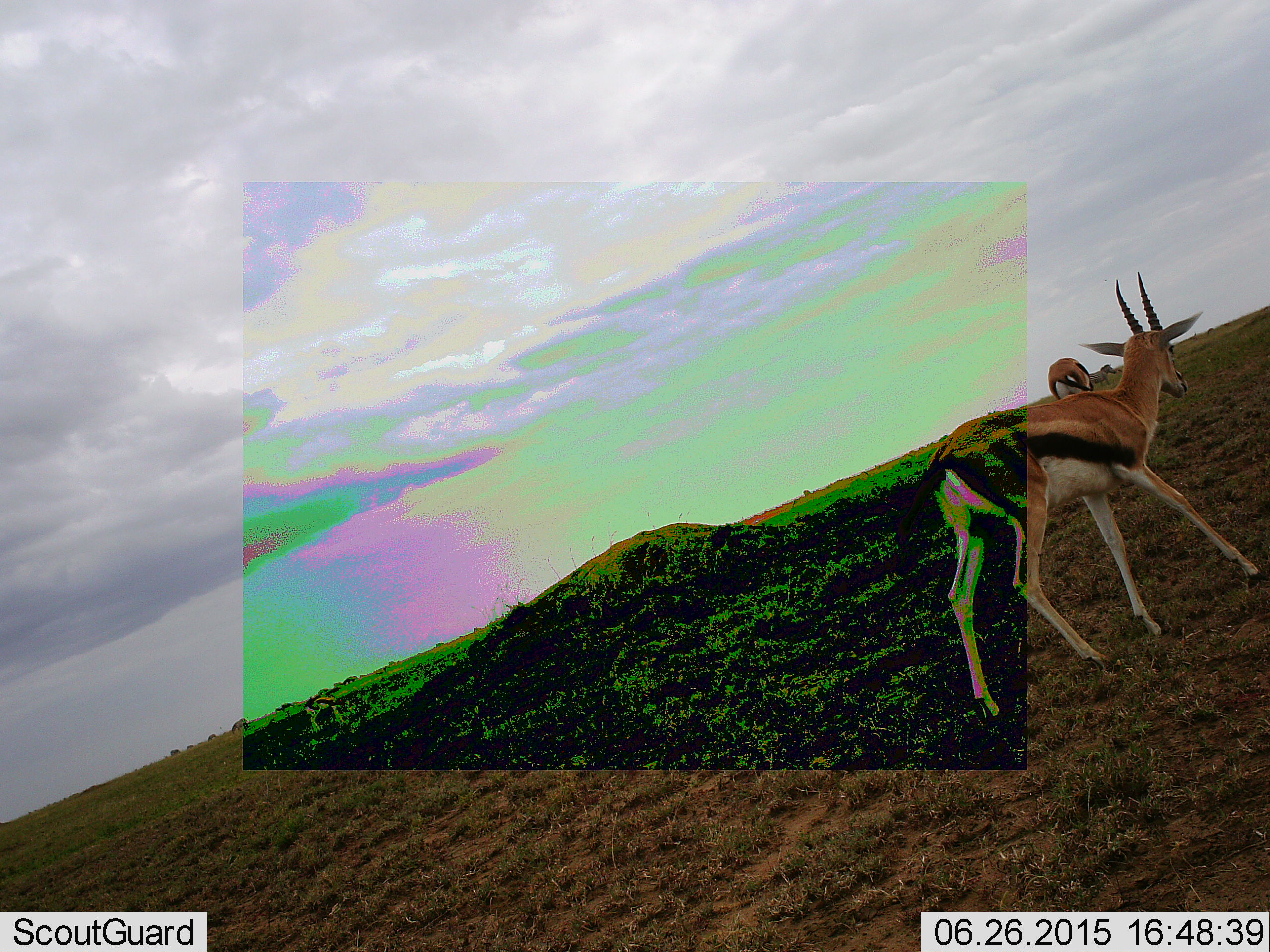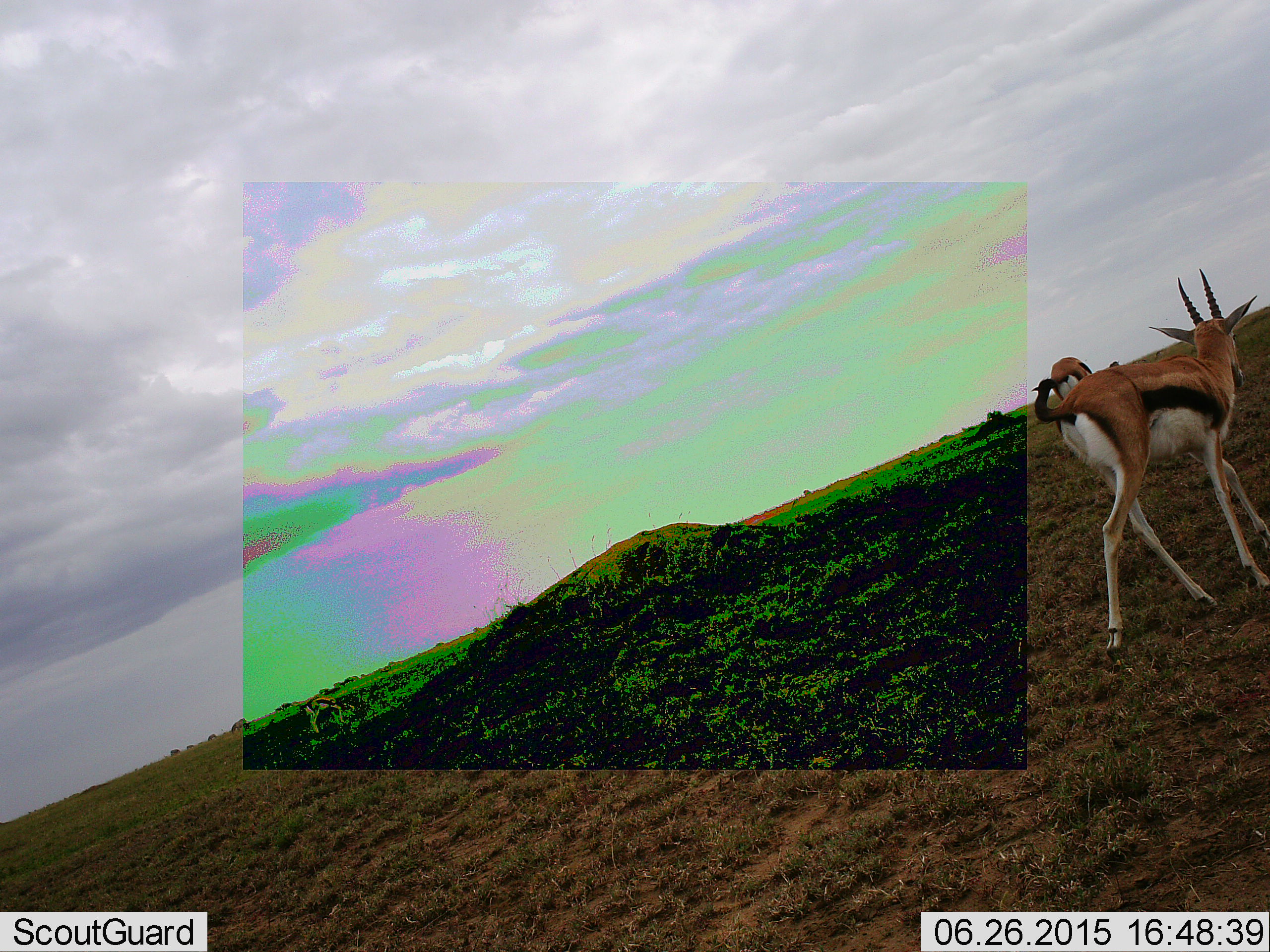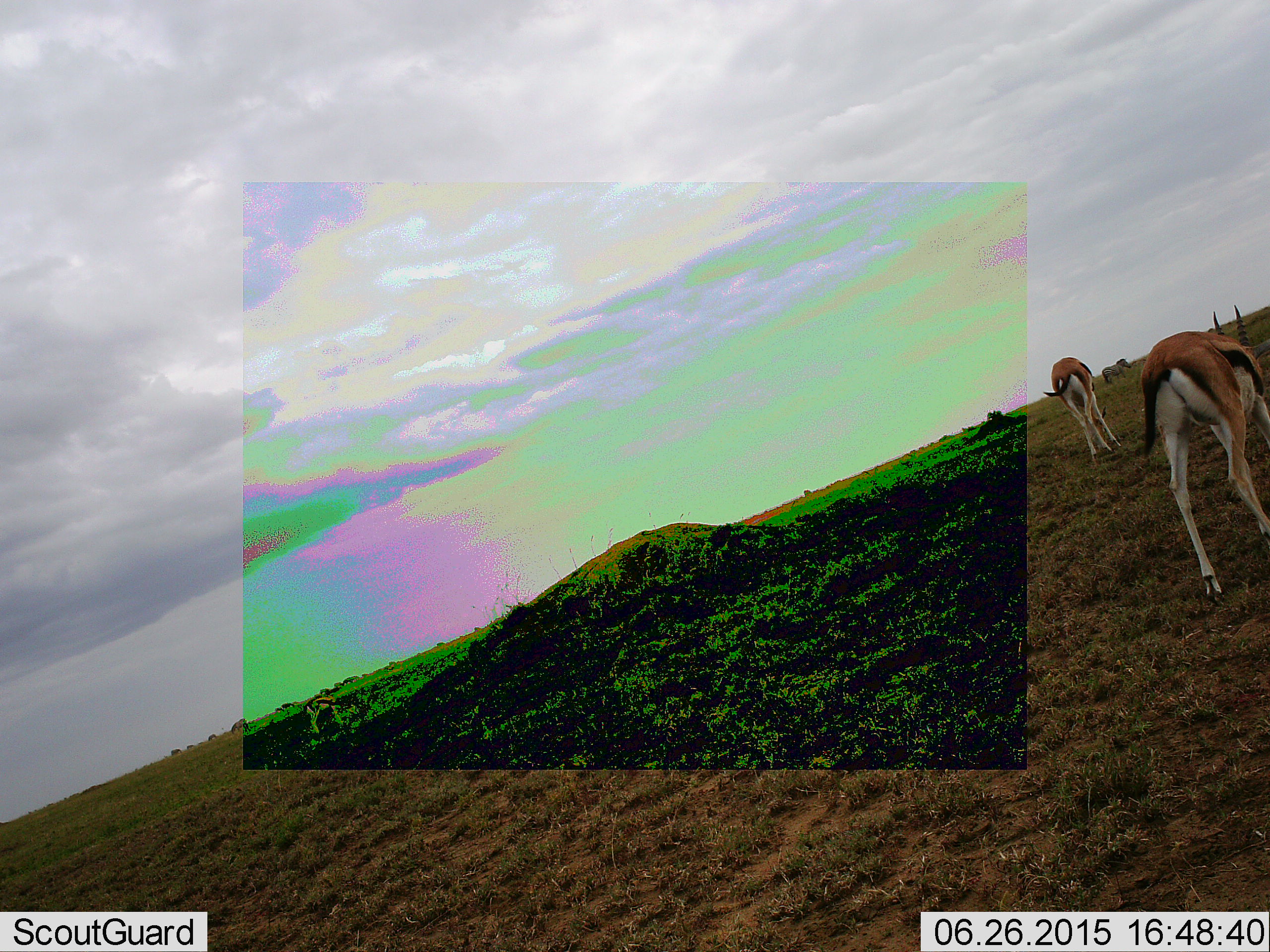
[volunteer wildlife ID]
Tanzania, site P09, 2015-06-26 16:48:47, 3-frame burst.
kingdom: Animalia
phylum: Chordata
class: Mammalia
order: Artiodactyla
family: Bovidae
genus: Eudorcas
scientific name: Eudorcas thomsonii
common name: thomson's gazelle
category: gazellethomsons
Gazellethomsons (thomson's gazelle) (Eudorcas thomsonii), count 2. Behavior (volunteer vote fractions): standing 23%, resting 0%, moving 100%, interacting 0%. Young present (vote fraction): 0%. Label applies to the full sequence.